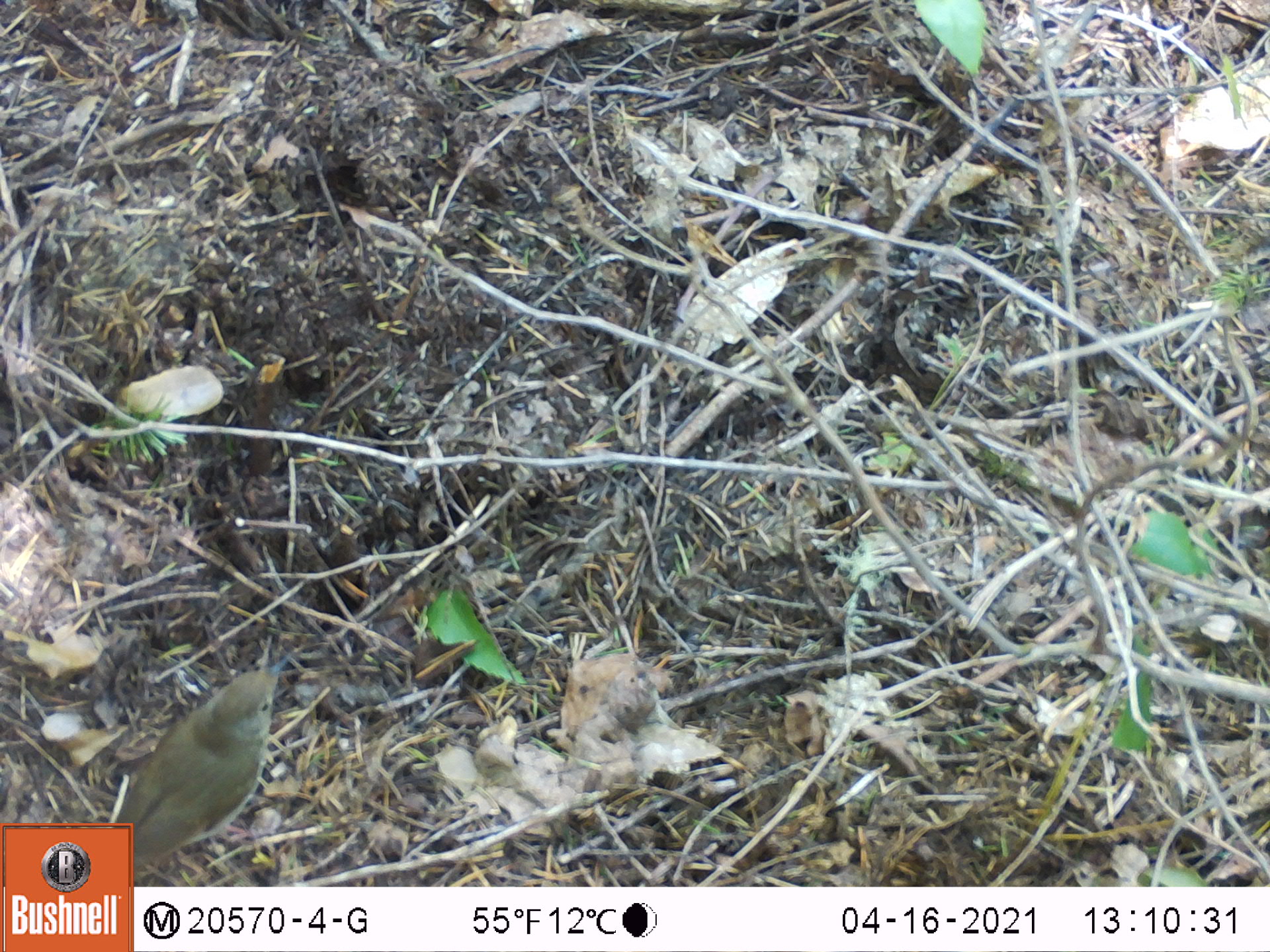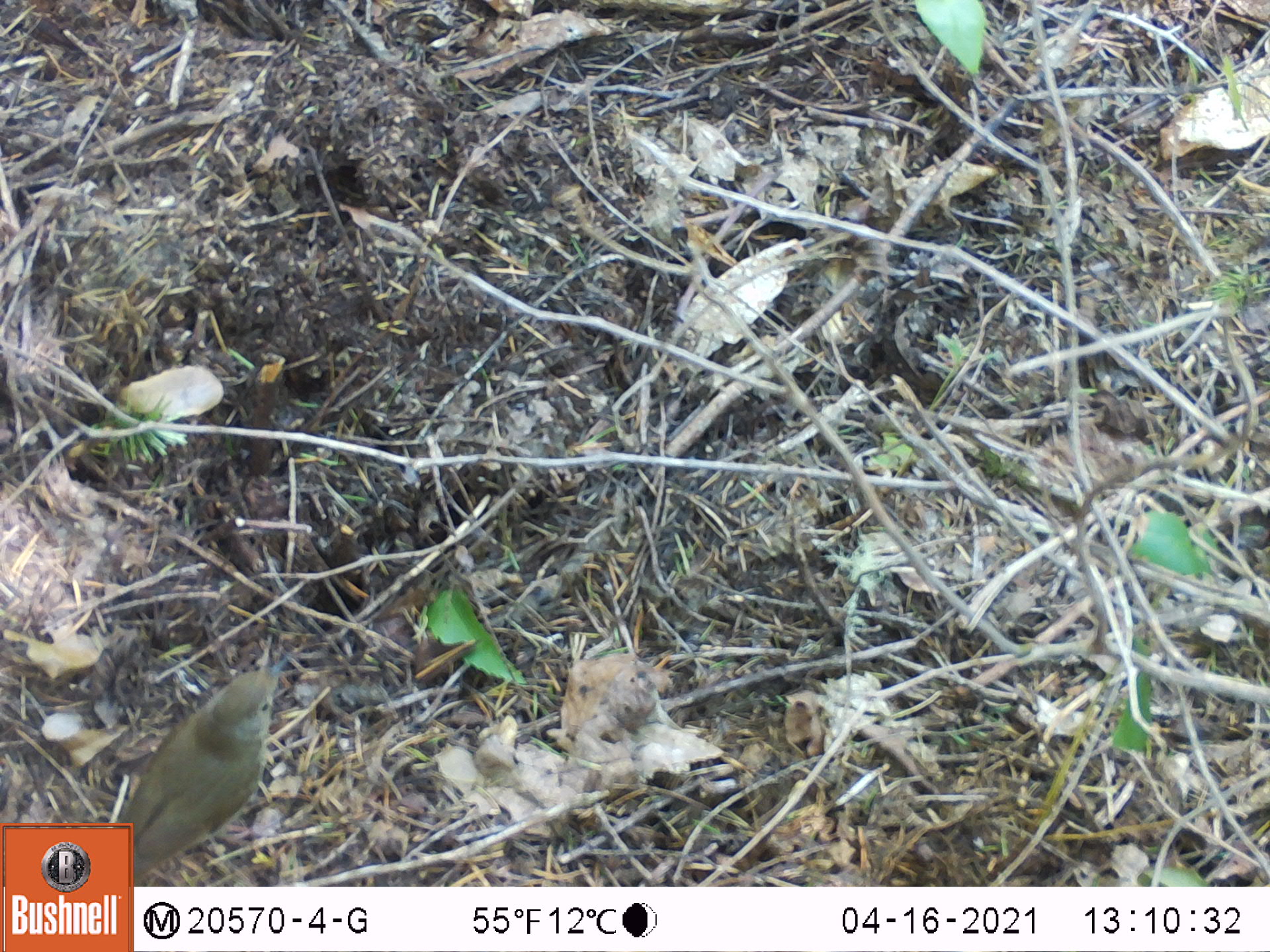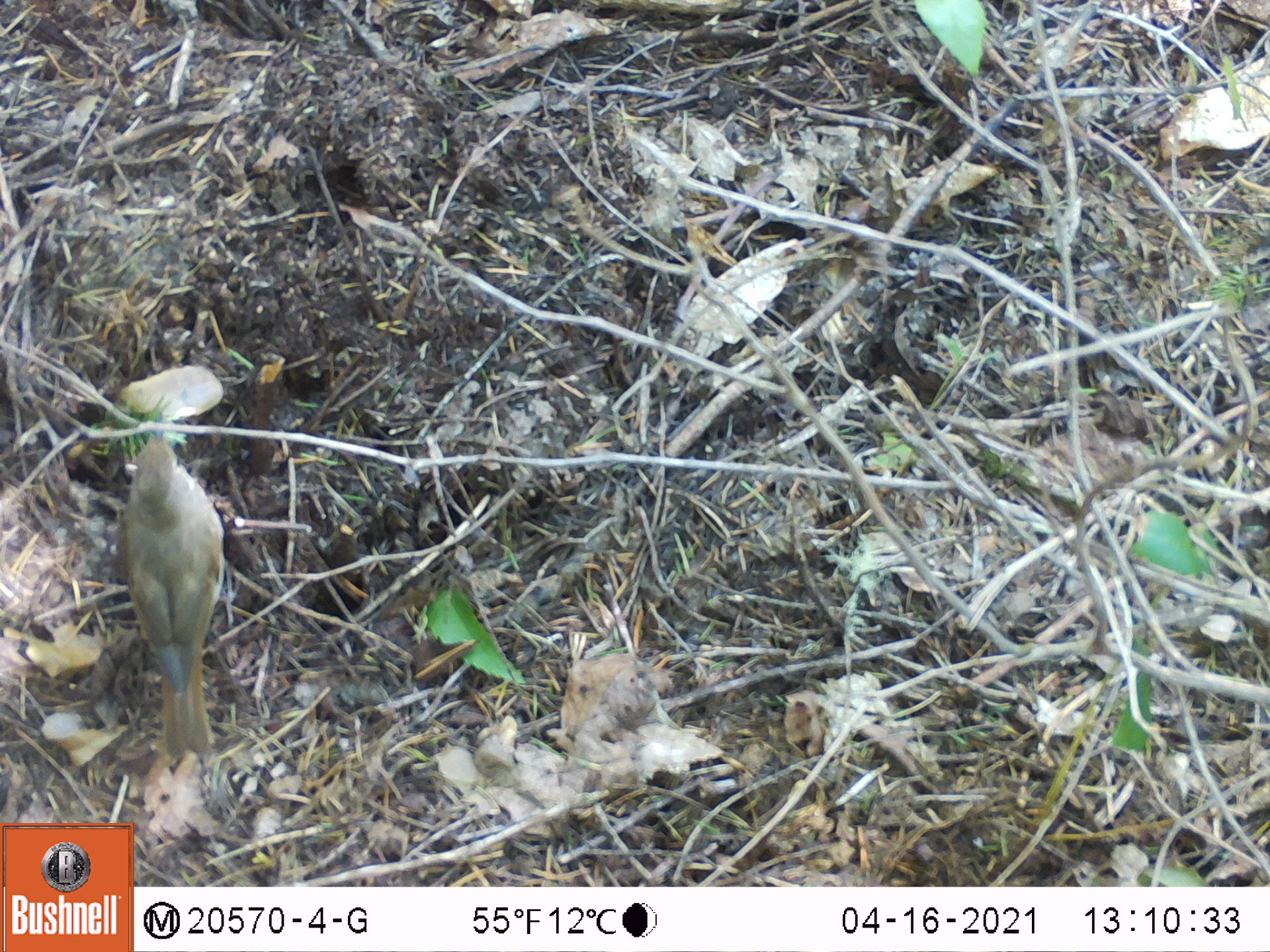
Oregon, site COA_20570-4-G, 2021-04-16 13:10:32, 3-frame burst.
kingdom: Animalia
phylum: Chordata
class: Aves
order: Passeriformes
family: Turdidae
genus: Catharus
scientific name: Catharus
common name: brown thrushes and nightingale-thrushes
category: catharus species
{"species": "catharus species (brown thrushes and nightingale-thrushes) (Catharus)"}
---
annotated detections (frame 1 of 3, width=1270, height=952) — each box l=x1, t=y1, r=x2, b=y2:
catharus species: l=136, t=646, r=295, b=861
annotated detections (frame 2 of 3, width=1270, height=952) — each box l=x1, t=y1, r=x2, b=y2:
catharus species: l=138, t=648, r=296, b=878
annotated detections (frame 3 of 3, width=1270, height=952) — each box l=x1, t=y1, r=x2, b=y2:
catharus species: l=100, t=415, r=235, b=780